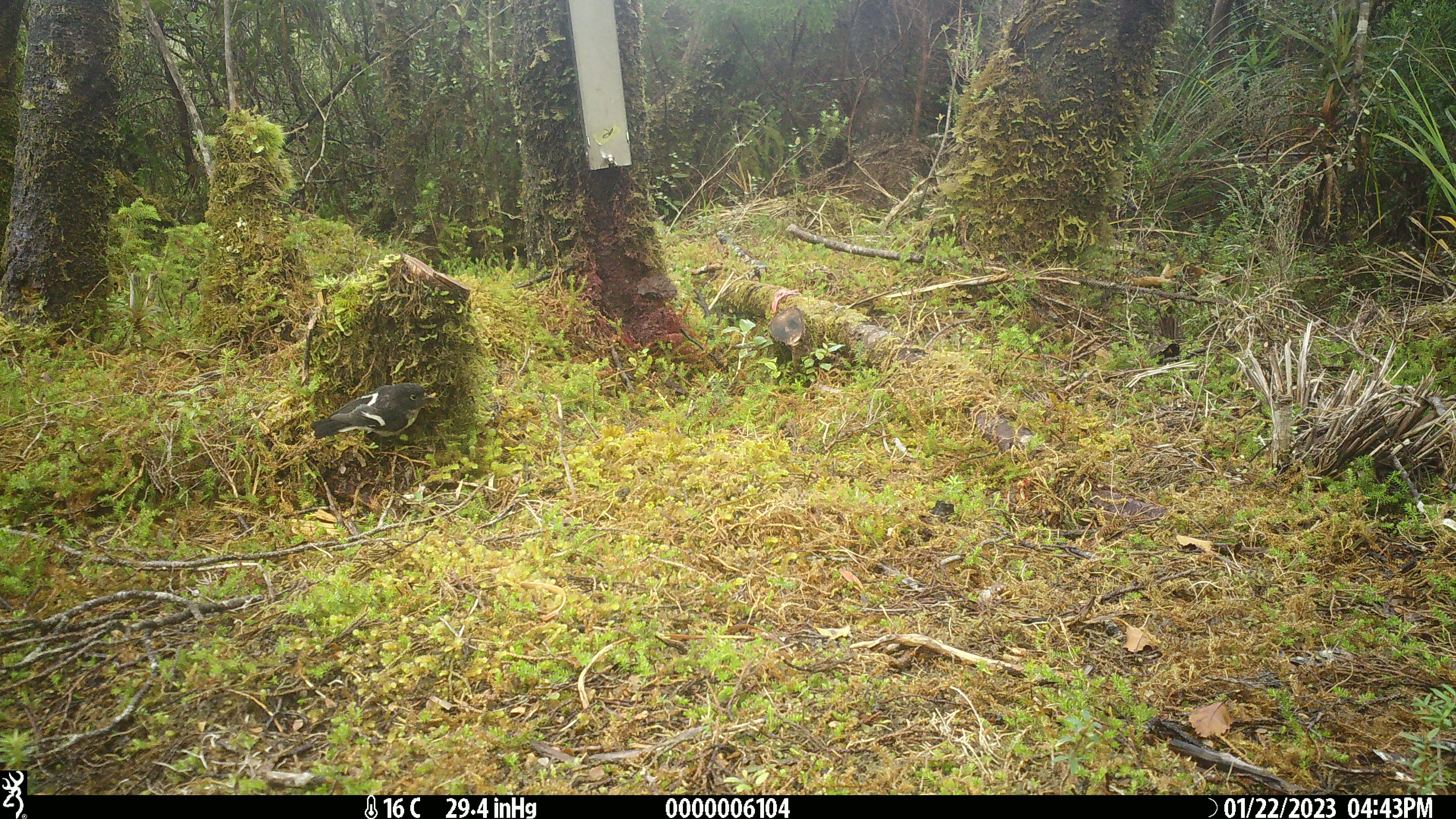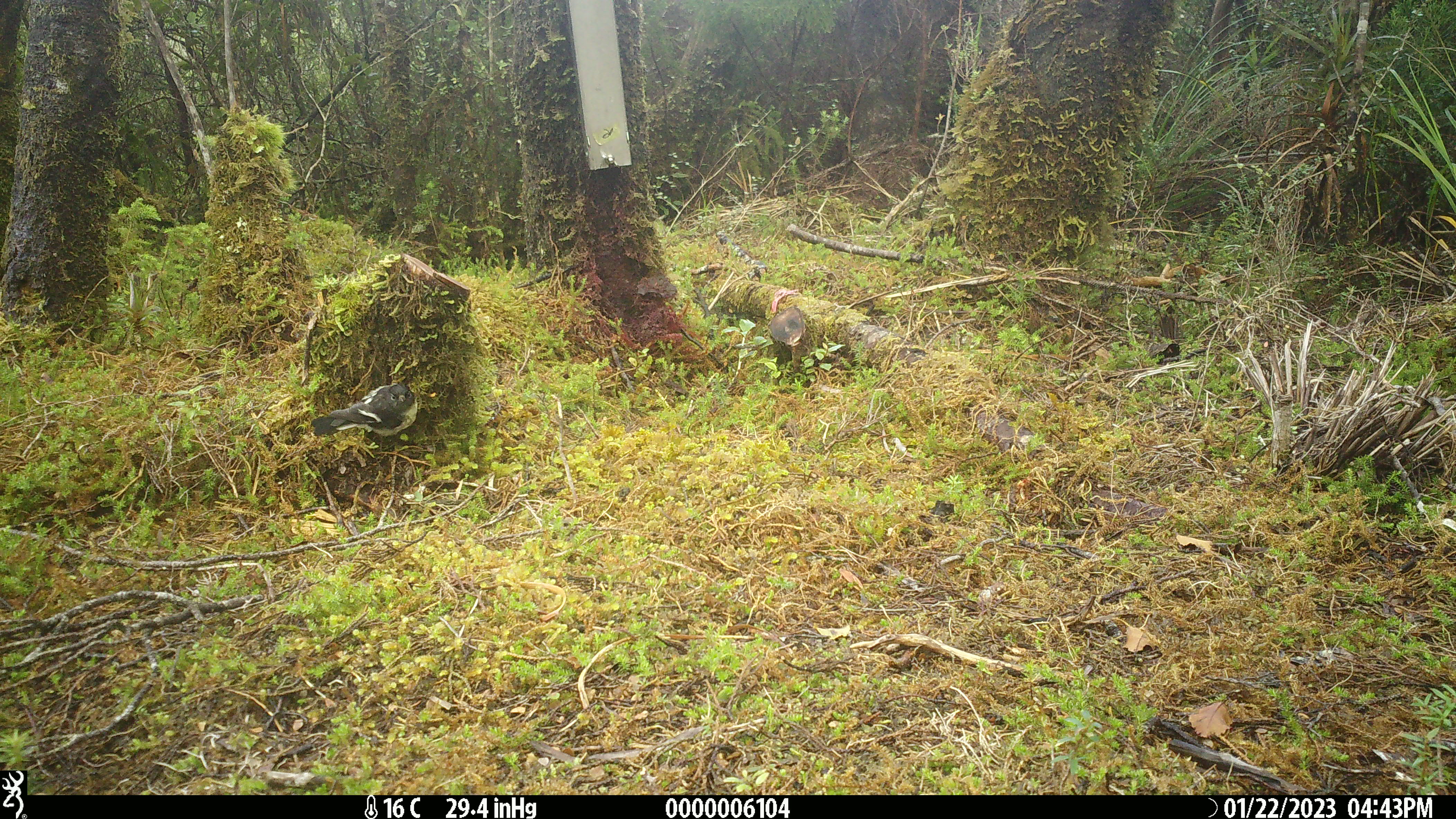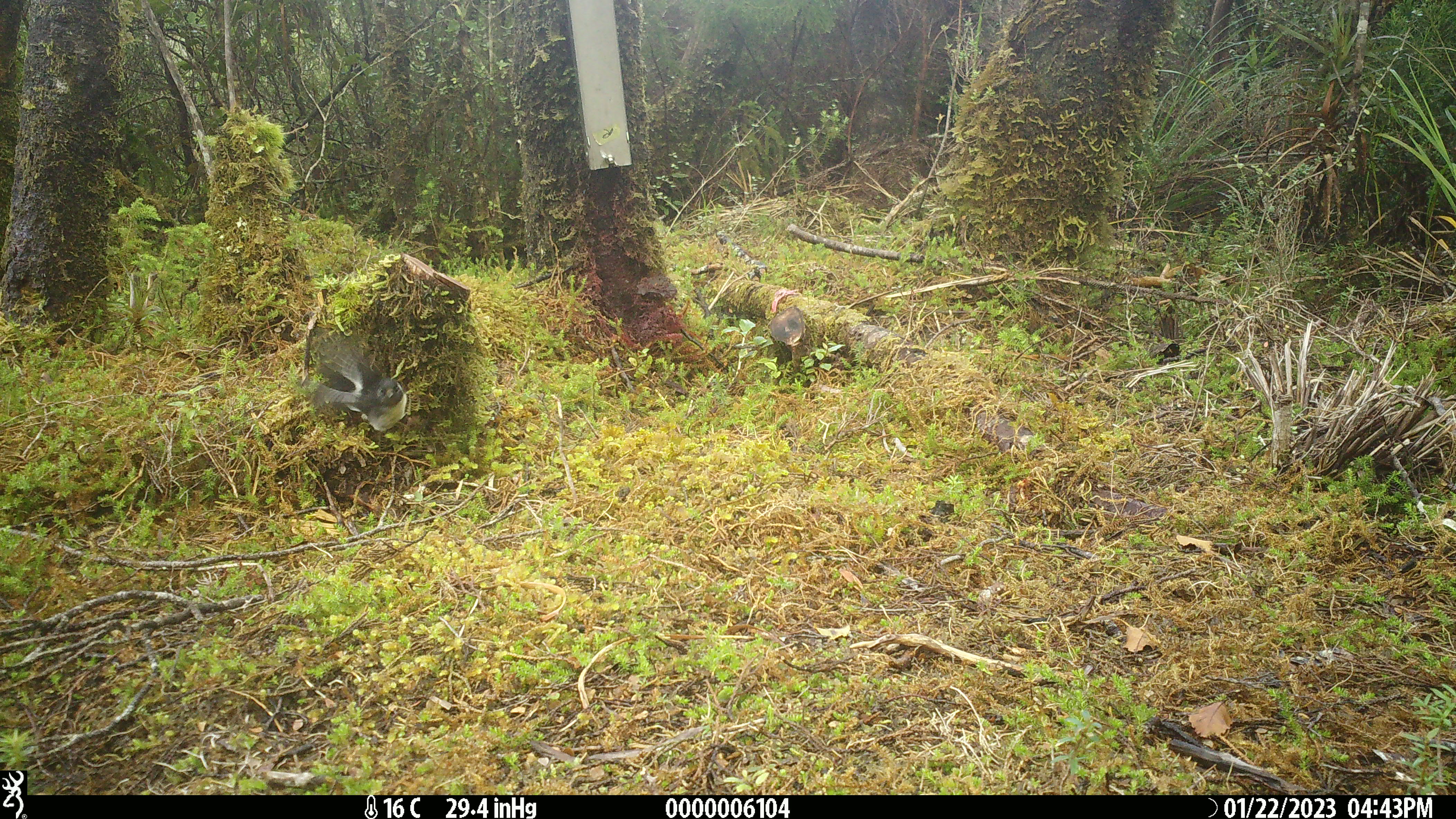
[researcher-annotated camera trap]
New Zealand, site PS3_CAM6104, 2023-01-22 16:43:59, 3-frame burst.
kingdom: Animalia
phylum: Chordata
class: Aves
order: Passeriformes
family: Petroicidae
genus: Petroica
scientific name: Petroica macrocephala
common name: tomtit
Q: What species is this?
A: Tomtit (Petroica macrocephala).